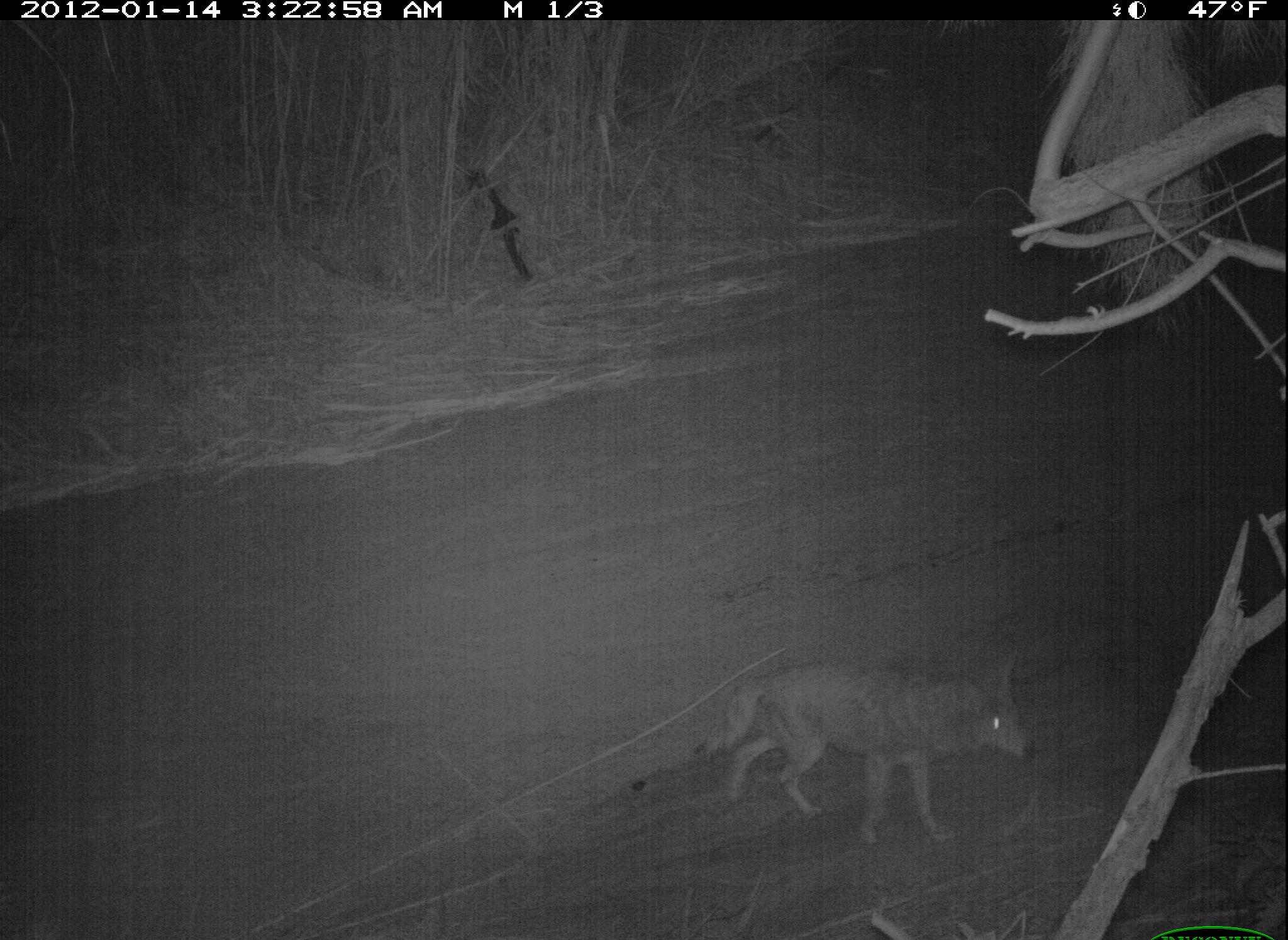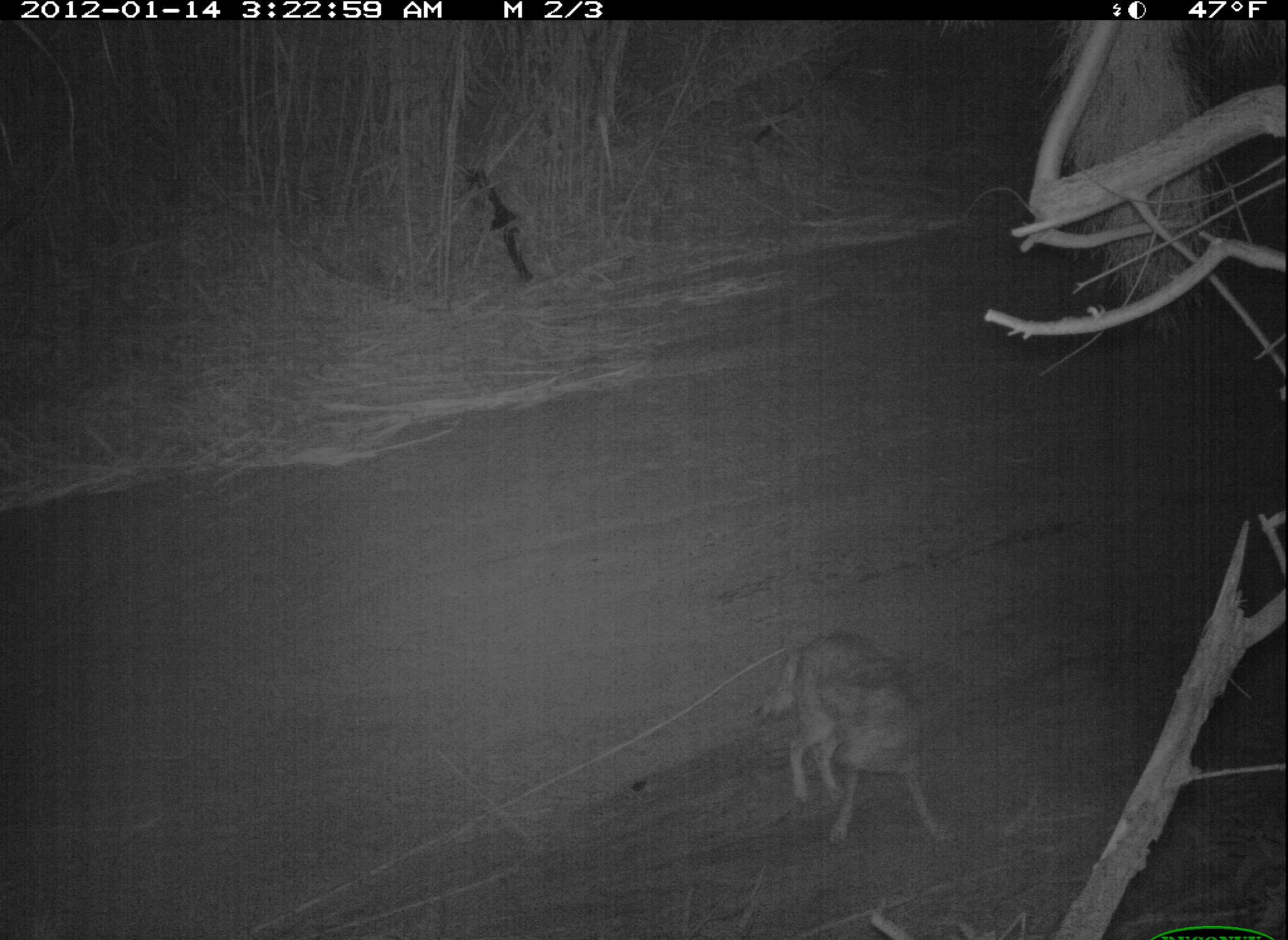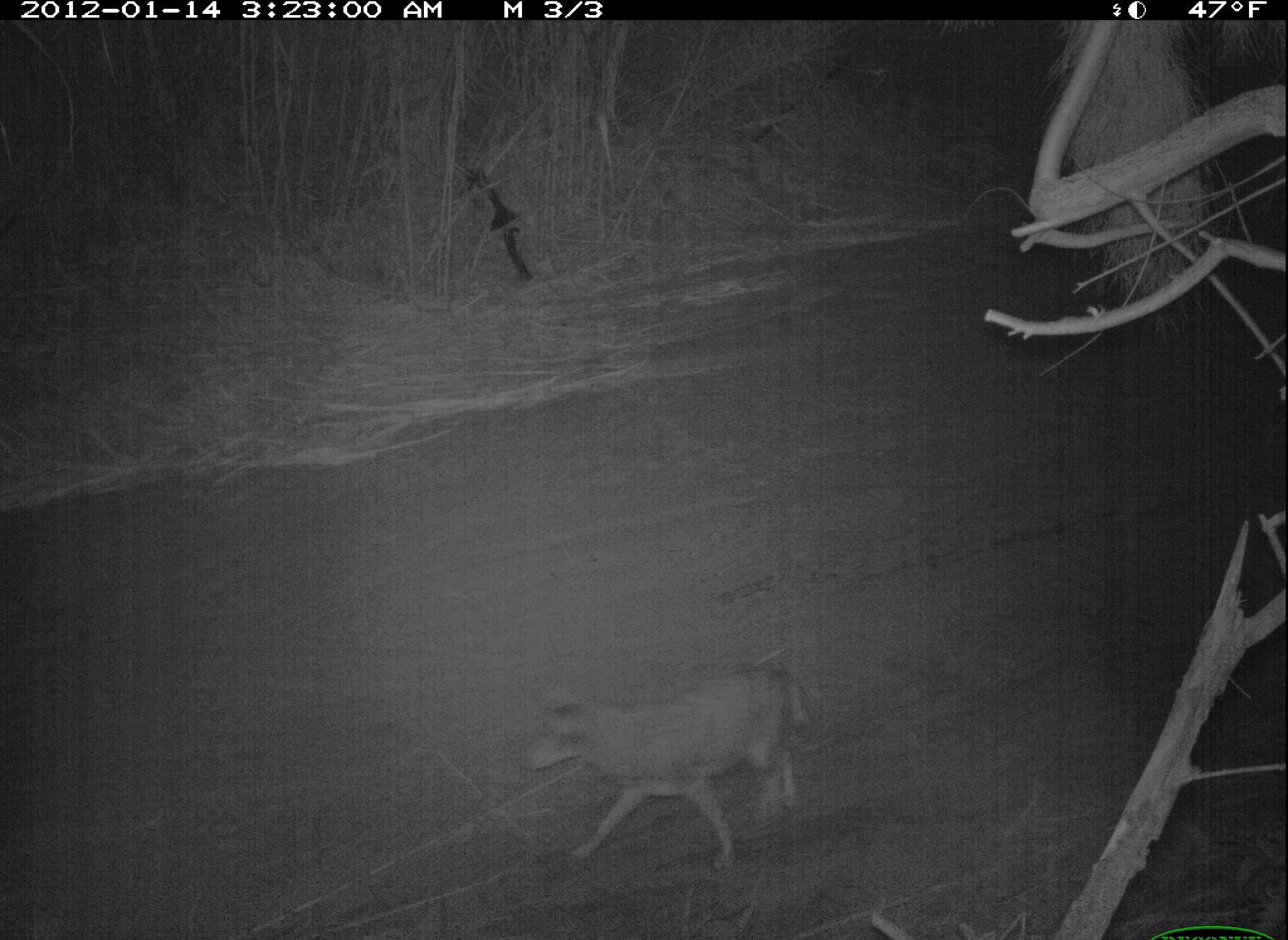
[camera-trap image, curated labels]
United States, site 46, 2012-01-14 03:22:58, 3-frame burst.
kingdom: Animalia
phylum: Chordata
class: Mammalia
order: Carnivora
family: Canidae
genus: Canis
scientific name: Canis latrans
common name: coyote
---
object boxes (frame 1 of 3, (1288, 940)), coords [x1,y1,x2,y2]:
coyote: [700,652,1037,841]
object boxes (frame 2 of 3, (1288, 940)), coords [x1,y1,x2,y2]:
coyote: [747,622,963,867]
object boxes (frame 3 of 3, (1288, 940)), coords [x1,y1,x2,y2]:
coyote: [518,652,829,878]